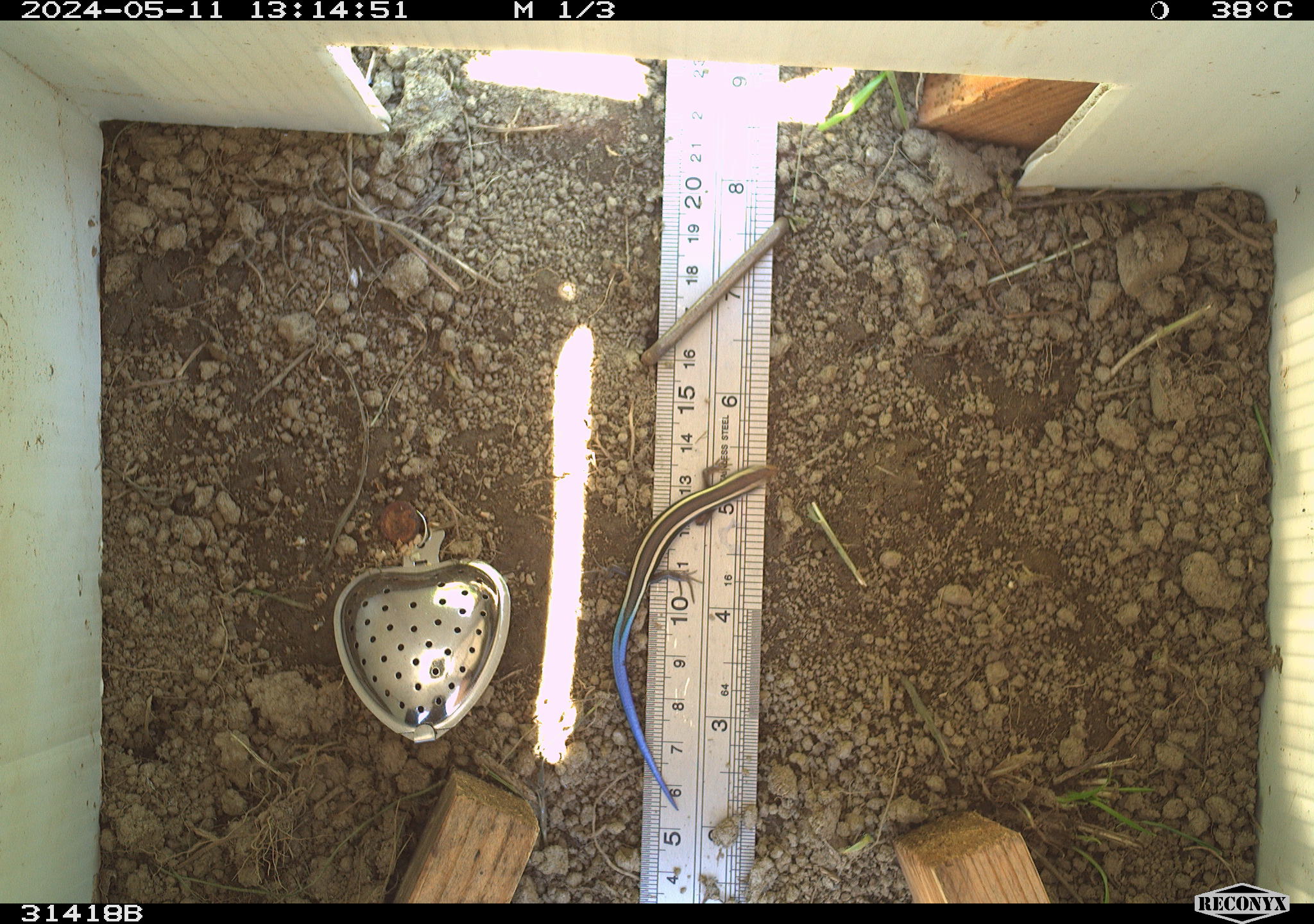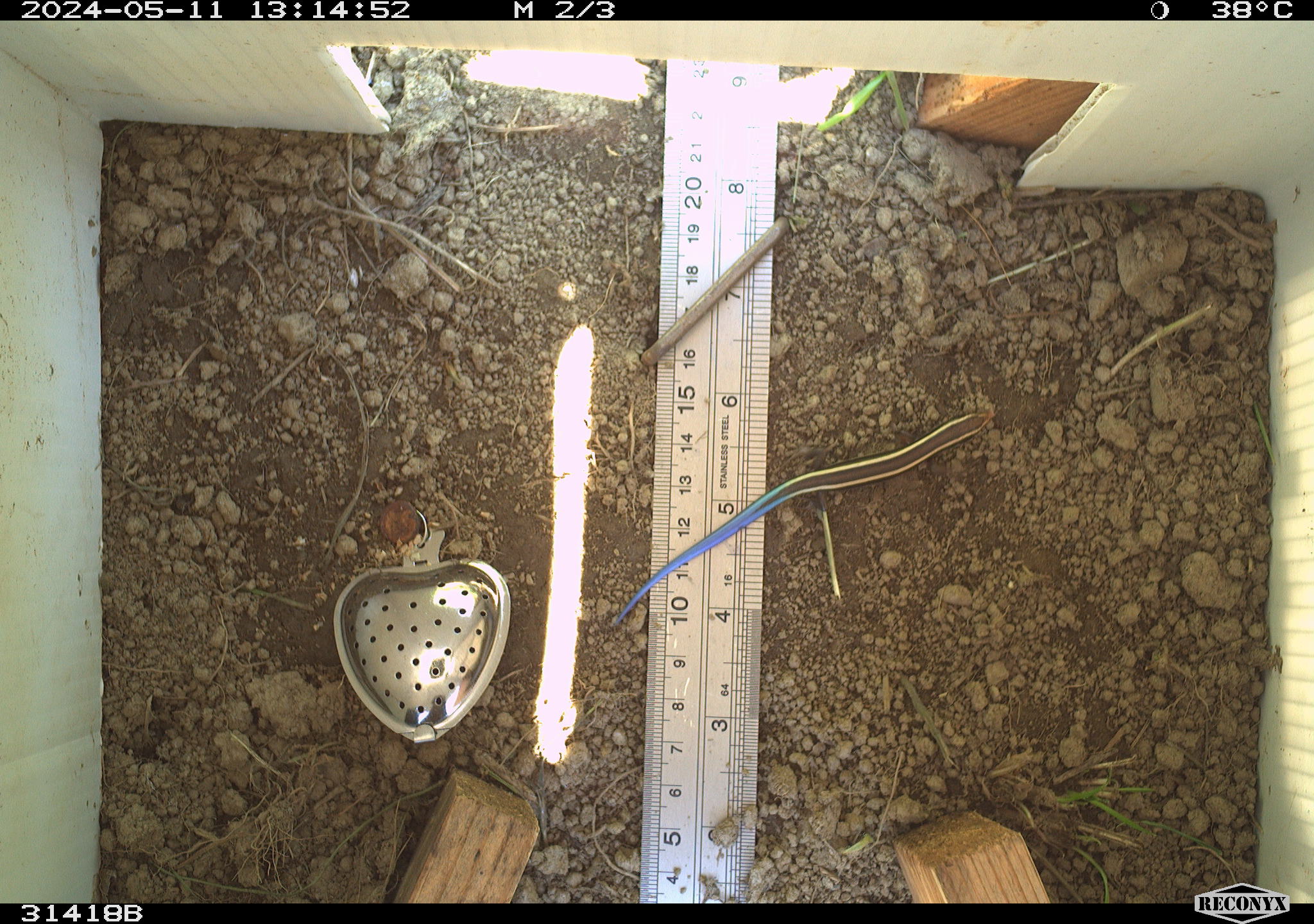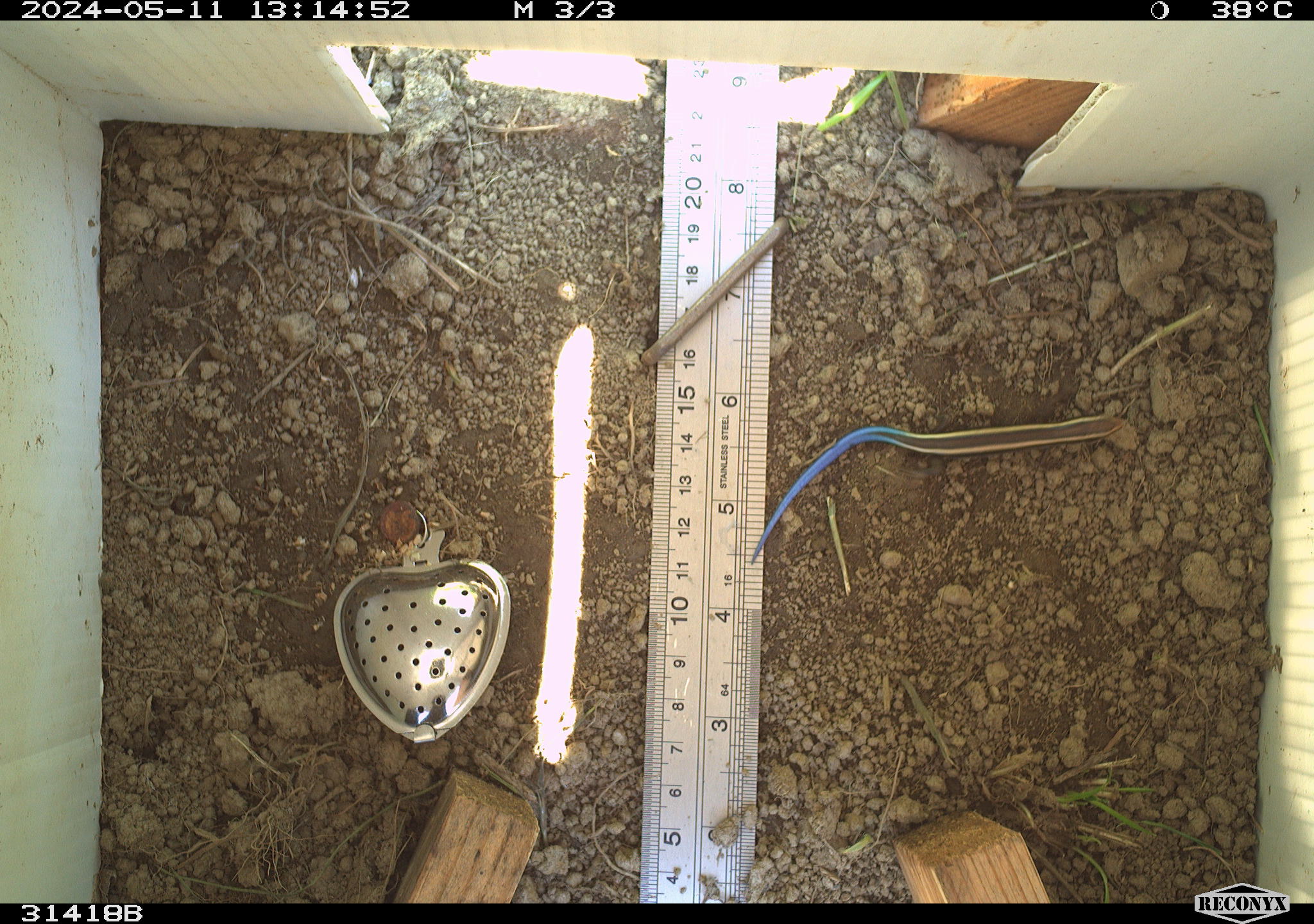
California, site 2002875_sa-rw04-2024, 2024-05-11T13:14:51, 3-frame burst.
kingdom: Animalia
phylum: Chordata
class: Reptilia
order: Squamata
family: Scincidae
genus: Plestiodon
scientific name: Plestiodon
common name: blue-tailed skinks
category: plestiodon species